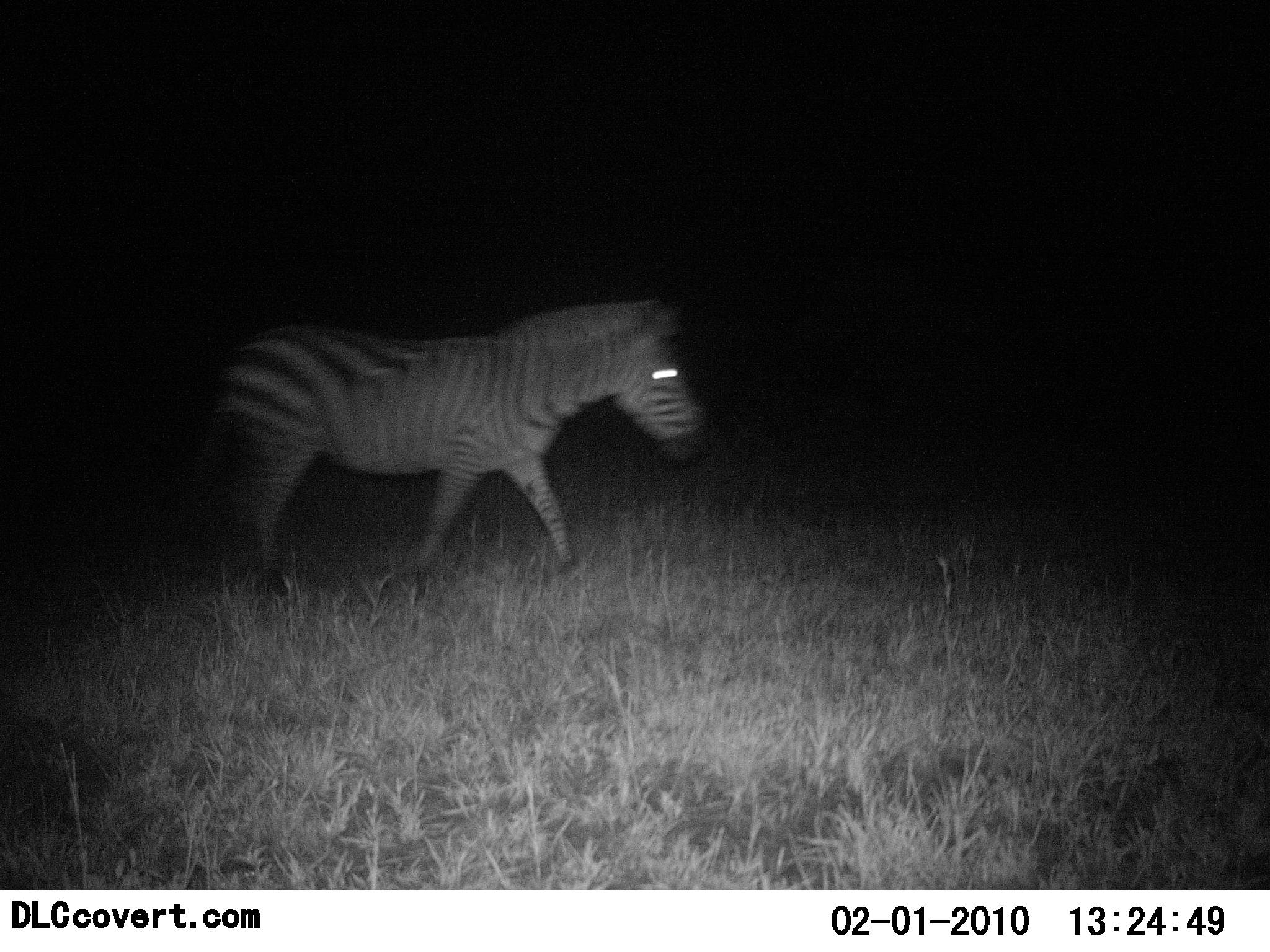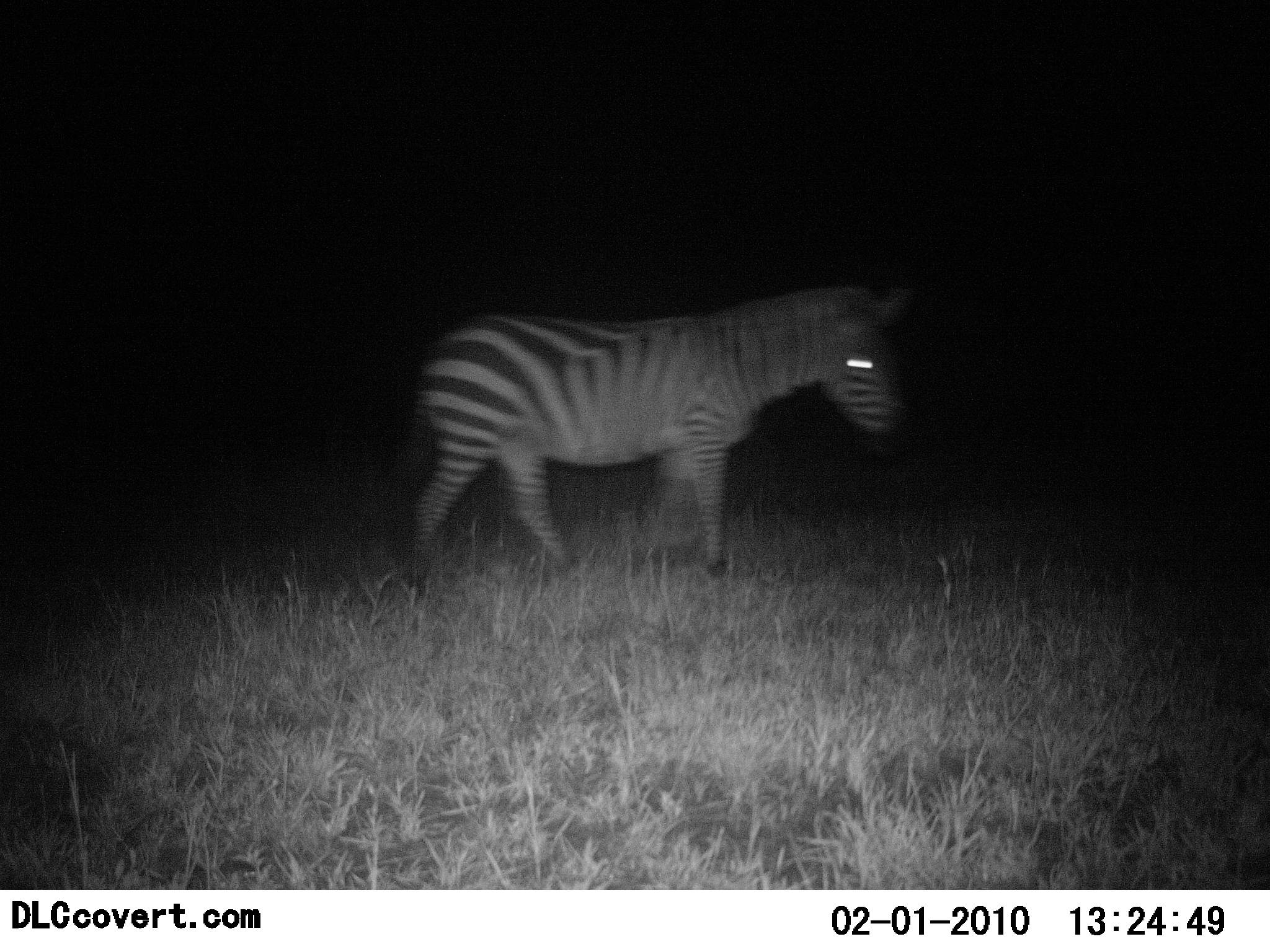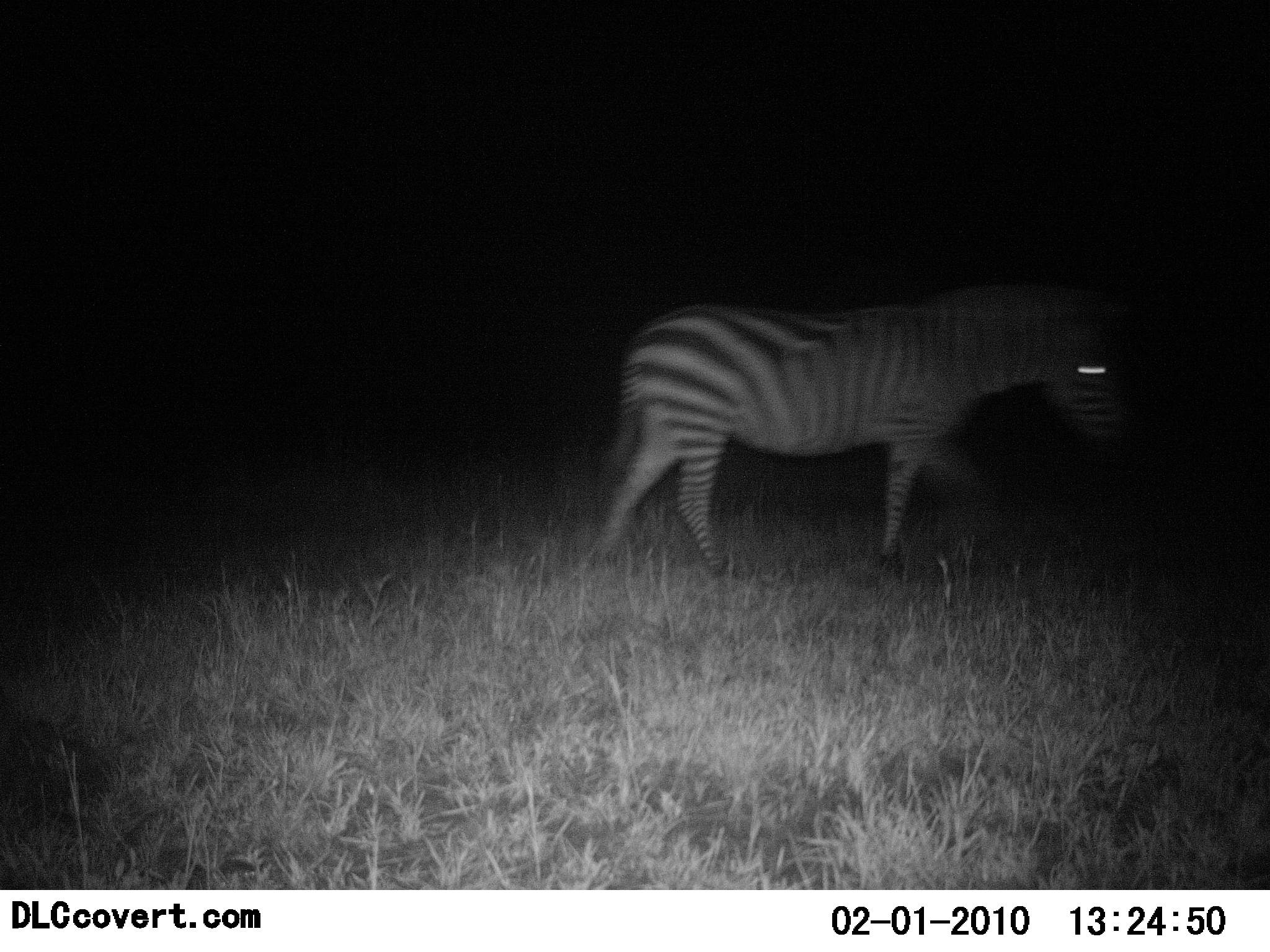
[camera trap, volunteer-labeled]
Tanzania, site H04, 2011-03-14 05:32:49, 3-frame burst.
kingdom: Animalia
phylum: Chordata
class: Mammalia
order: Perissodactyla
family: Equidae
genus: Equus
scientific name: Equus quagga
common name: plains zebra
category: zebra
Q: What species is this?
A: Zebra (plains zebra) (Equus quagga).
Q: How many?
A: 1.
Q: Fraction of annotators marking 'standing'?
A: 8%.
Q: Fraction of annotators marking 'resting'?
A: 0%.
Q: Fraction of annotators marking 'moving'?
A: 92%.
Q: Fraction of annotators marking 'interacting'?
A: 0%.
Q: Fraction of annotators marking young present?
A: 0%.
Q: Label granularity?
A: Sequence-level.